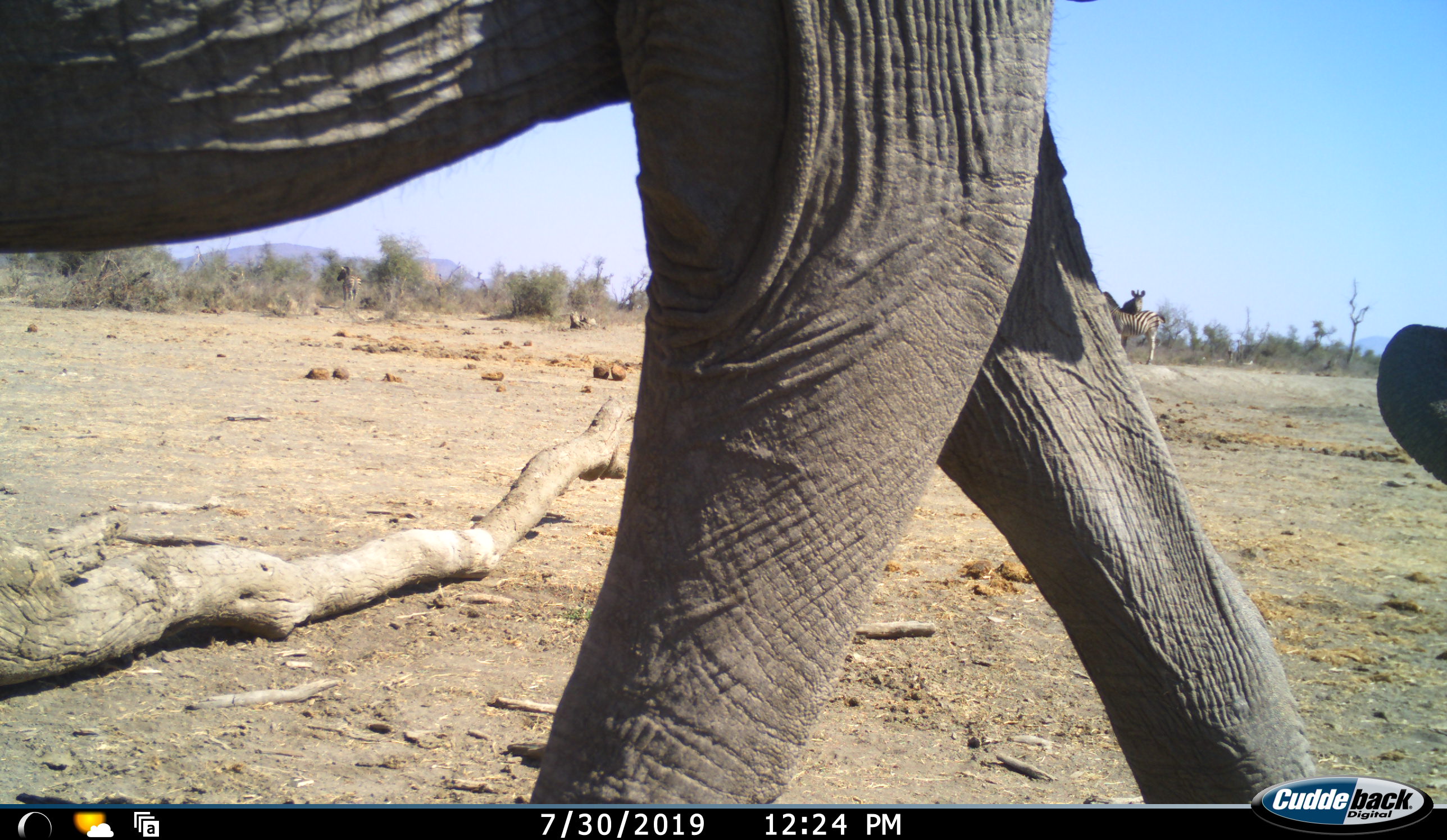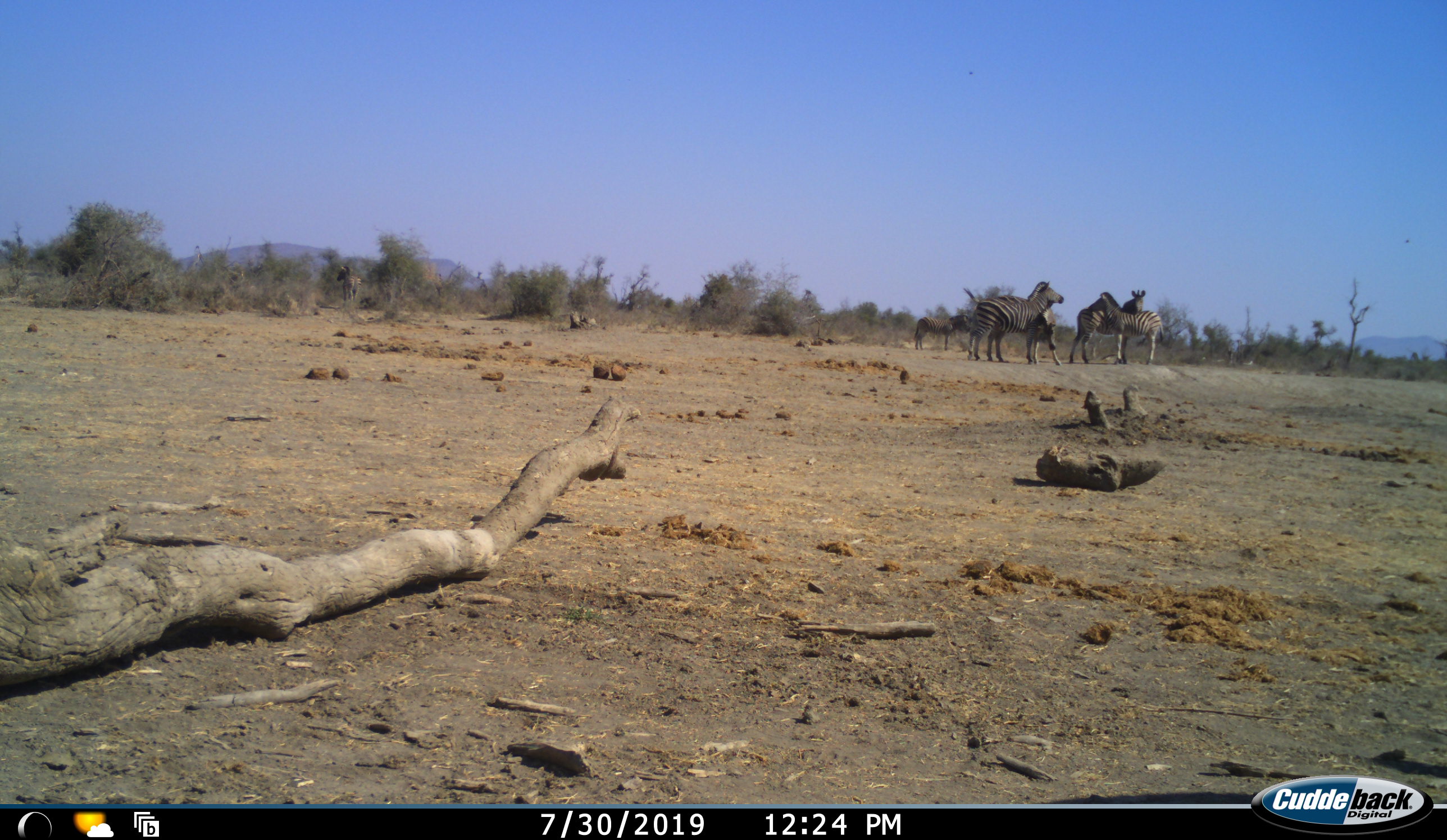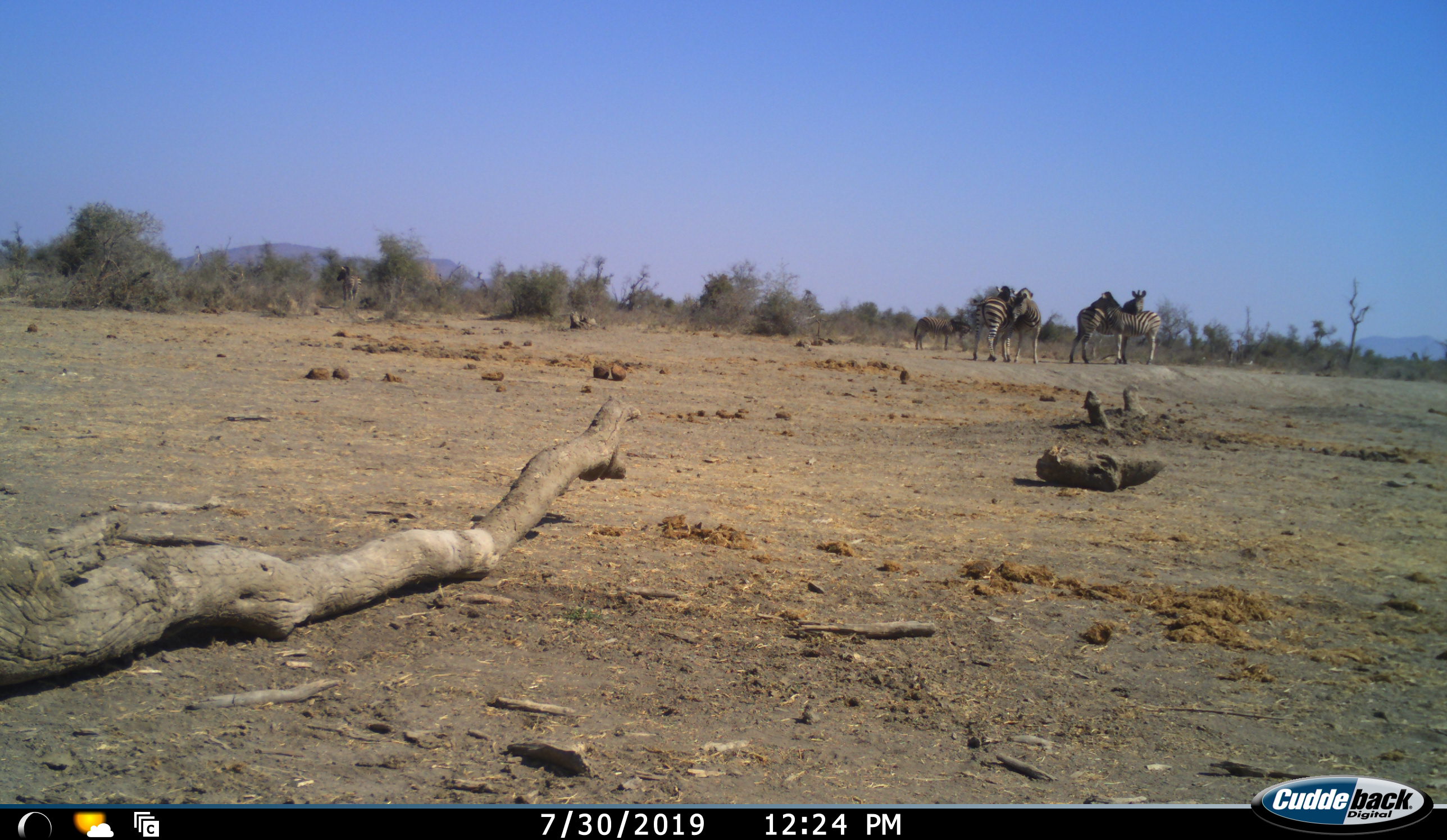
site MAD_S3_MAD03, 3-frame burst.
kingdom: Animalia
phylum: Chordata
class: Mammalia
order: Proboscidea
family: Elephantidae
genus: Loxodonta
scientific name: Loxodonta africana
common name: african bush elephant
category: elephant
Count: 1.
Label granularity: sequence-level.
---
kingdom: Animalia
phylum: Chordata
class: Mammalia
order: Perissodactyla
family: Equidae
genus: Equus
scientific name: Equus quagga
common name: plains zebra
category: zebraplains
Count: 5.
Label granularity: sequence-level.